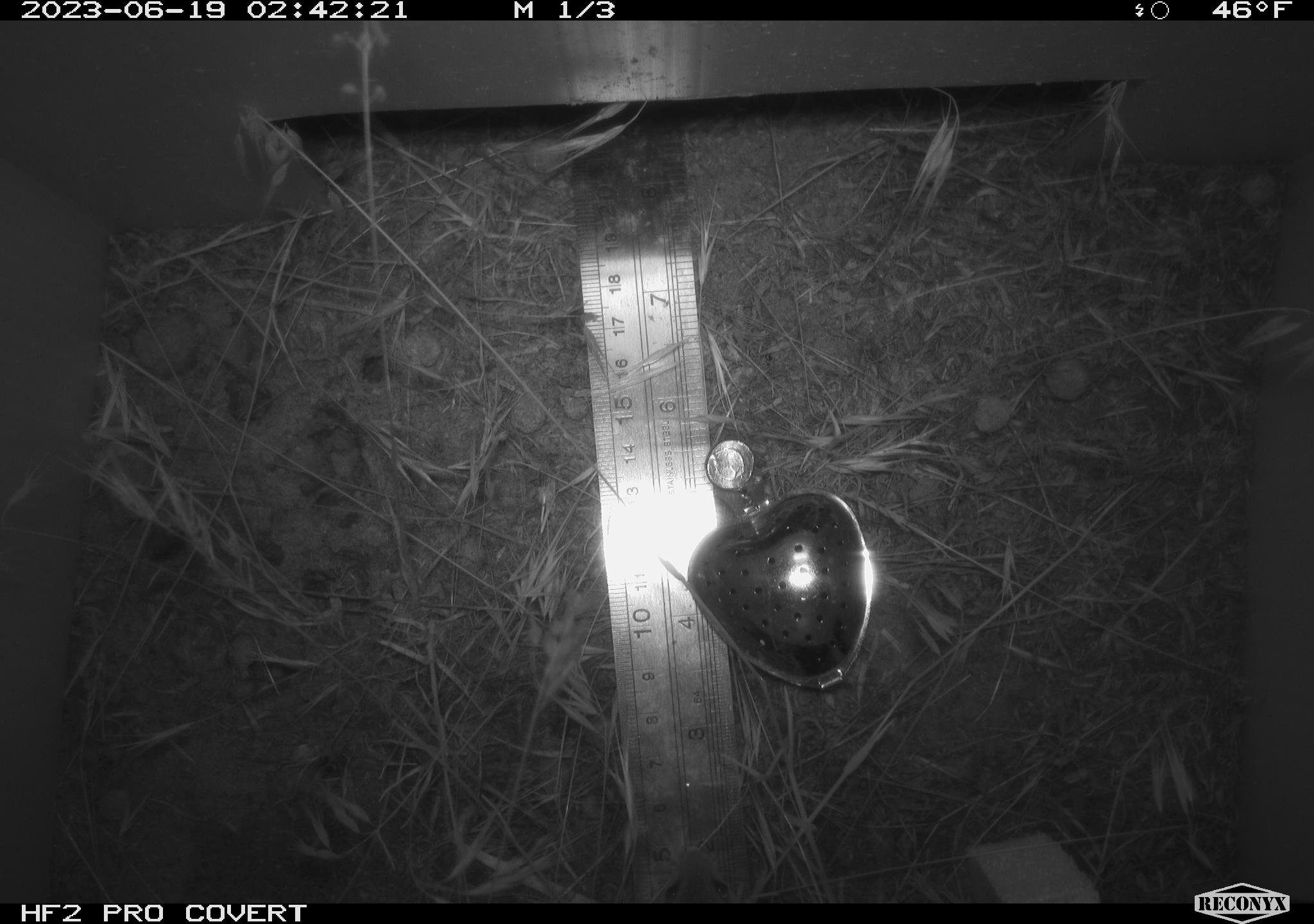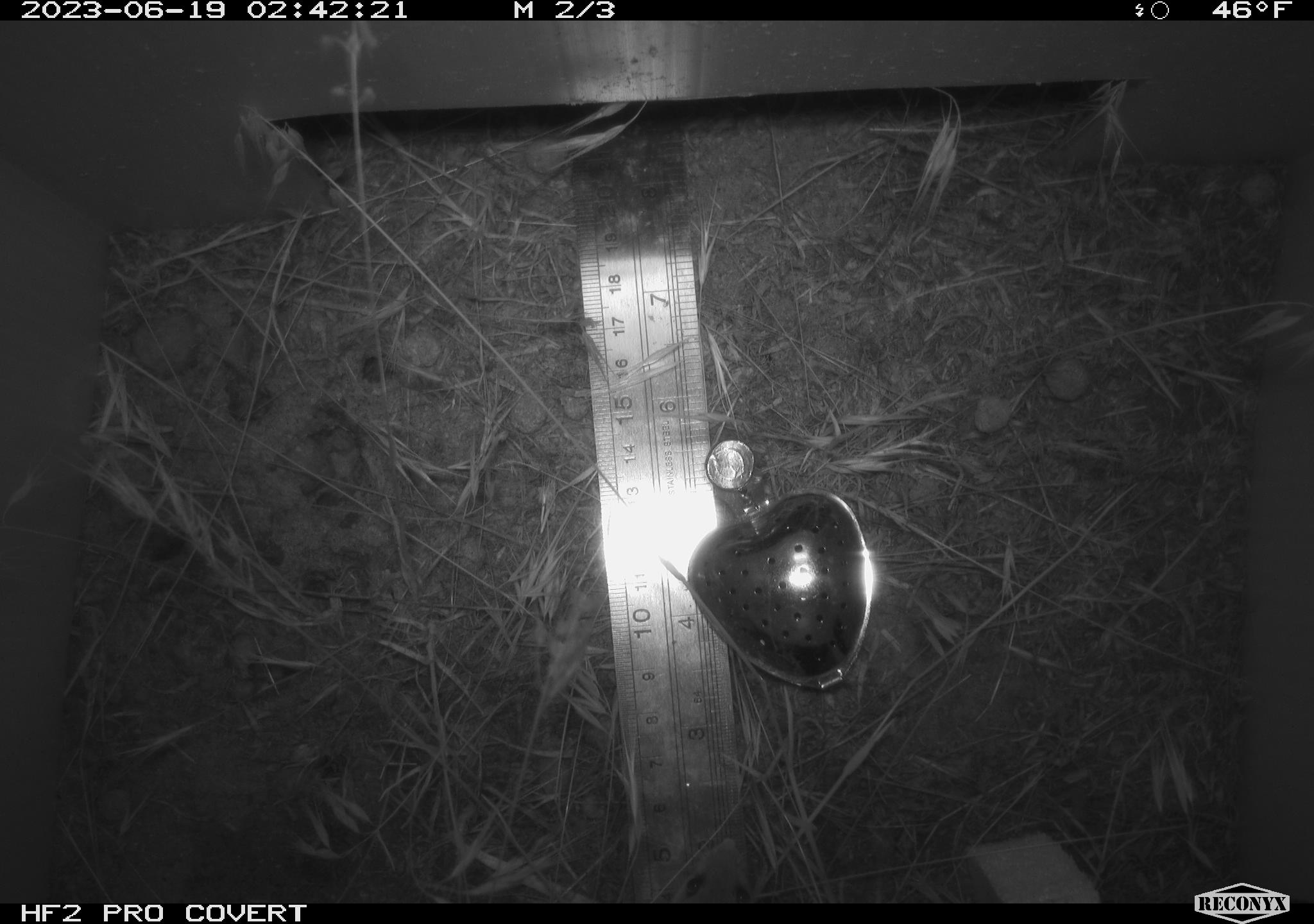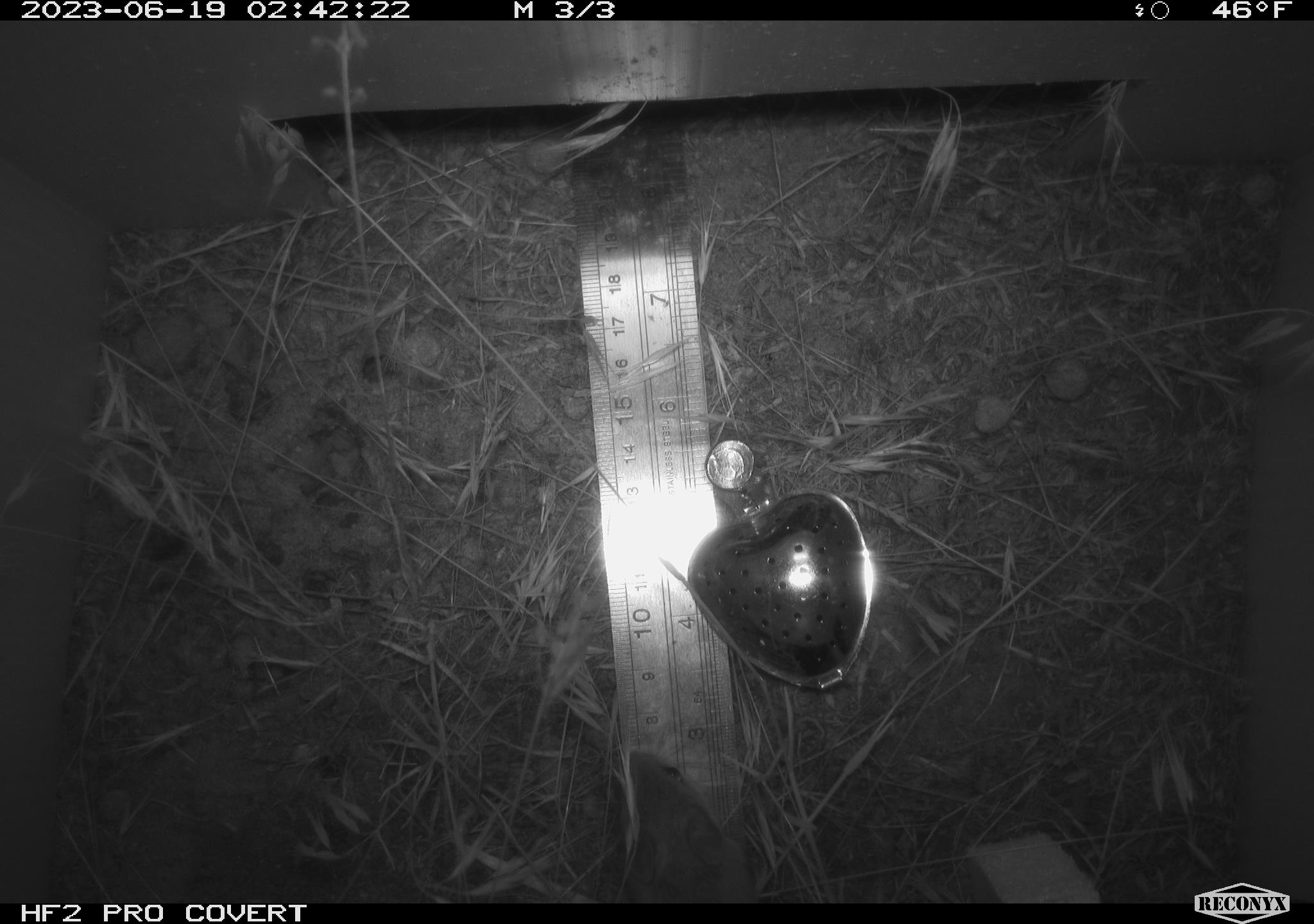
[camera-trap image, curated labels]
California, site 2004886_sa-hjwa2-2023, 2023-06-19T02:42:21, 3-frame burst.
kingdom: Animalia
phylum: Chordata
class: Mammalia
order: Rodentia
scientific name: Rodentia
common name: mouse species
Mouse species (Rodentia).